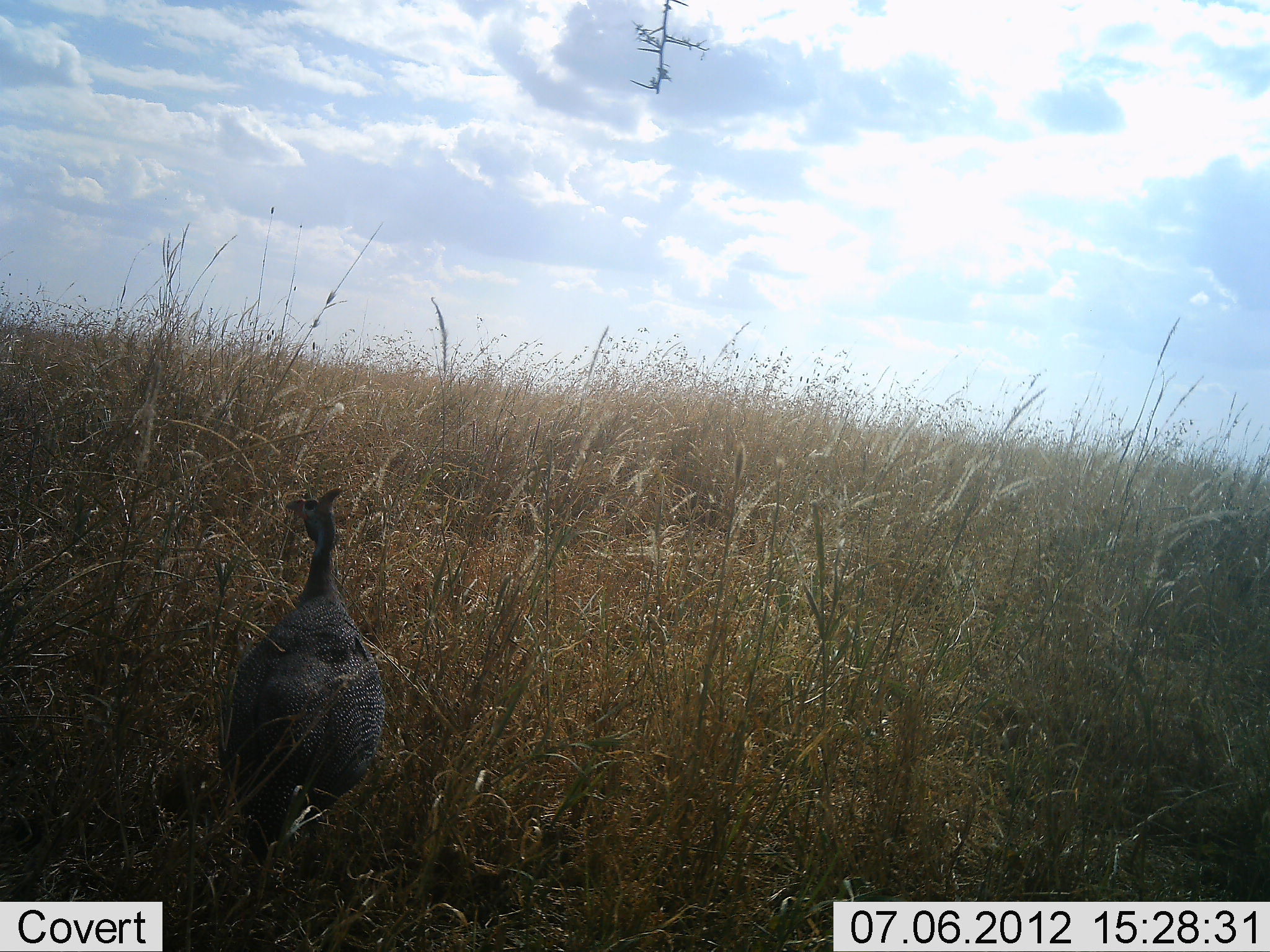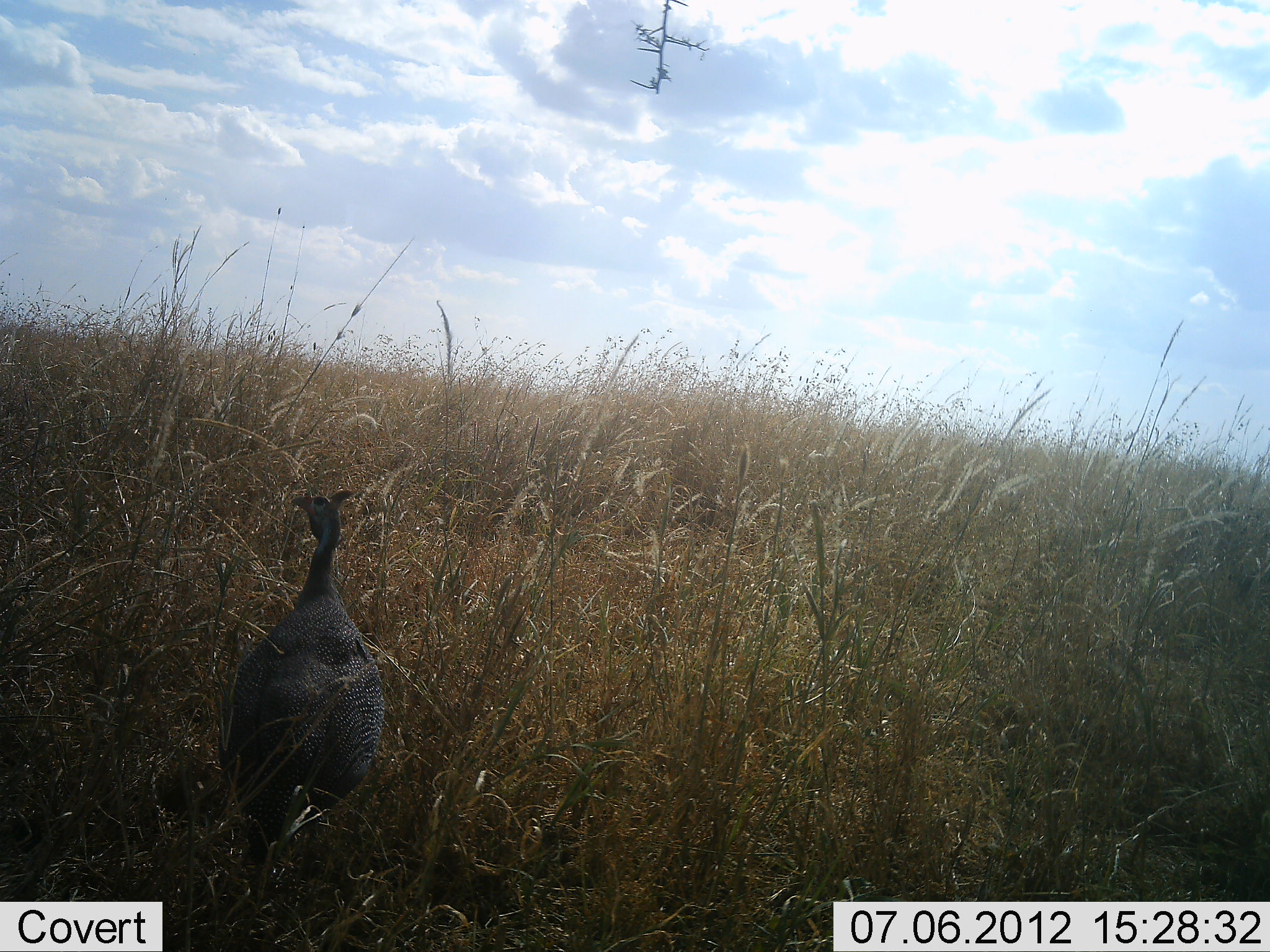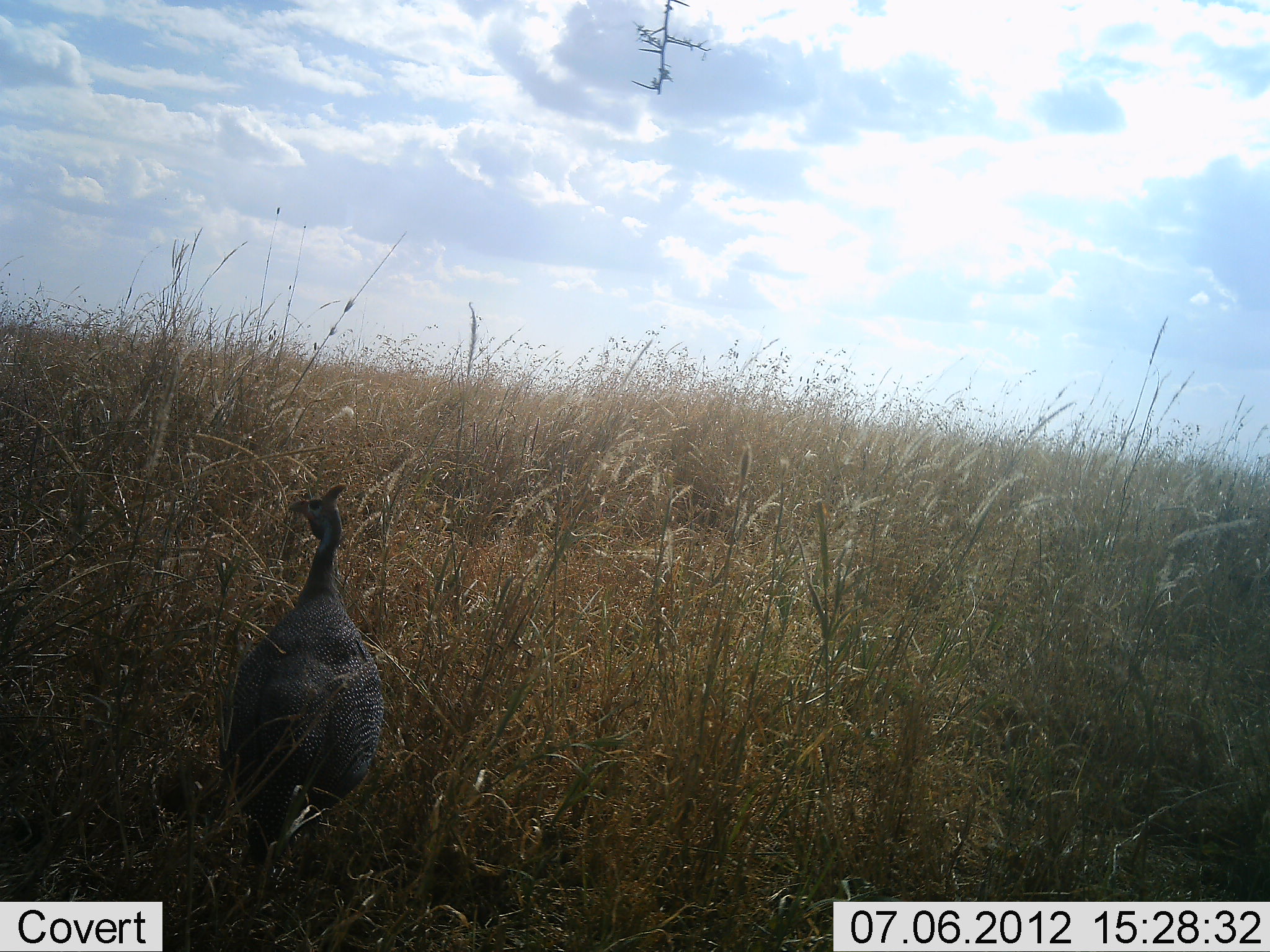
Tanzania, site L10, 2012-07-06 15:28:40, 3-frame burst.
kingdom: Animalia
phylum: Chordata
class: Aves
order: Galliformes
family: Numididae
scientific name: Numididae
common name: guinea fowl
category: guineafowl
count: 1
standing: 100%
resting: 0%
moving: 0%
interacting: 0%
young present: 0%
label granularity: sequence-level